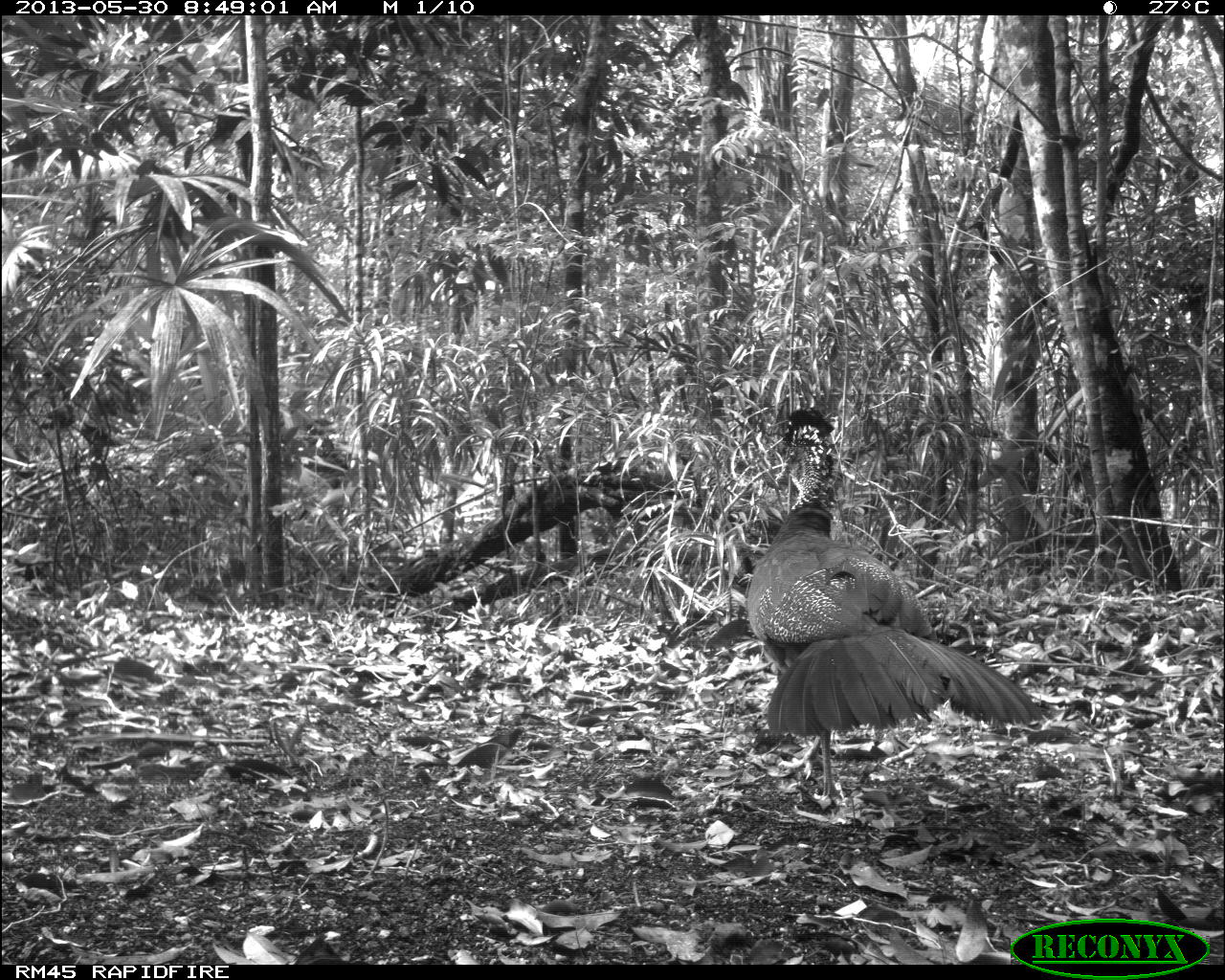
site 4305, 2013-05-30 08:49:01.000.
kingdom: Animalia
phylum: Chordata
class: Aves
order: Galliformes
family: Cracidae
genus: Crax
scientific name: Crax rubra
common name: great curassow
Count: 1.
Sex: female.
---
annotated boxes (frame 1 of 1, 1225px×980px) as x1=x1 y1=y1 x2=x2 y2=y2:
crax rubra: x1=745 y1=408 x2=1042 y2=795